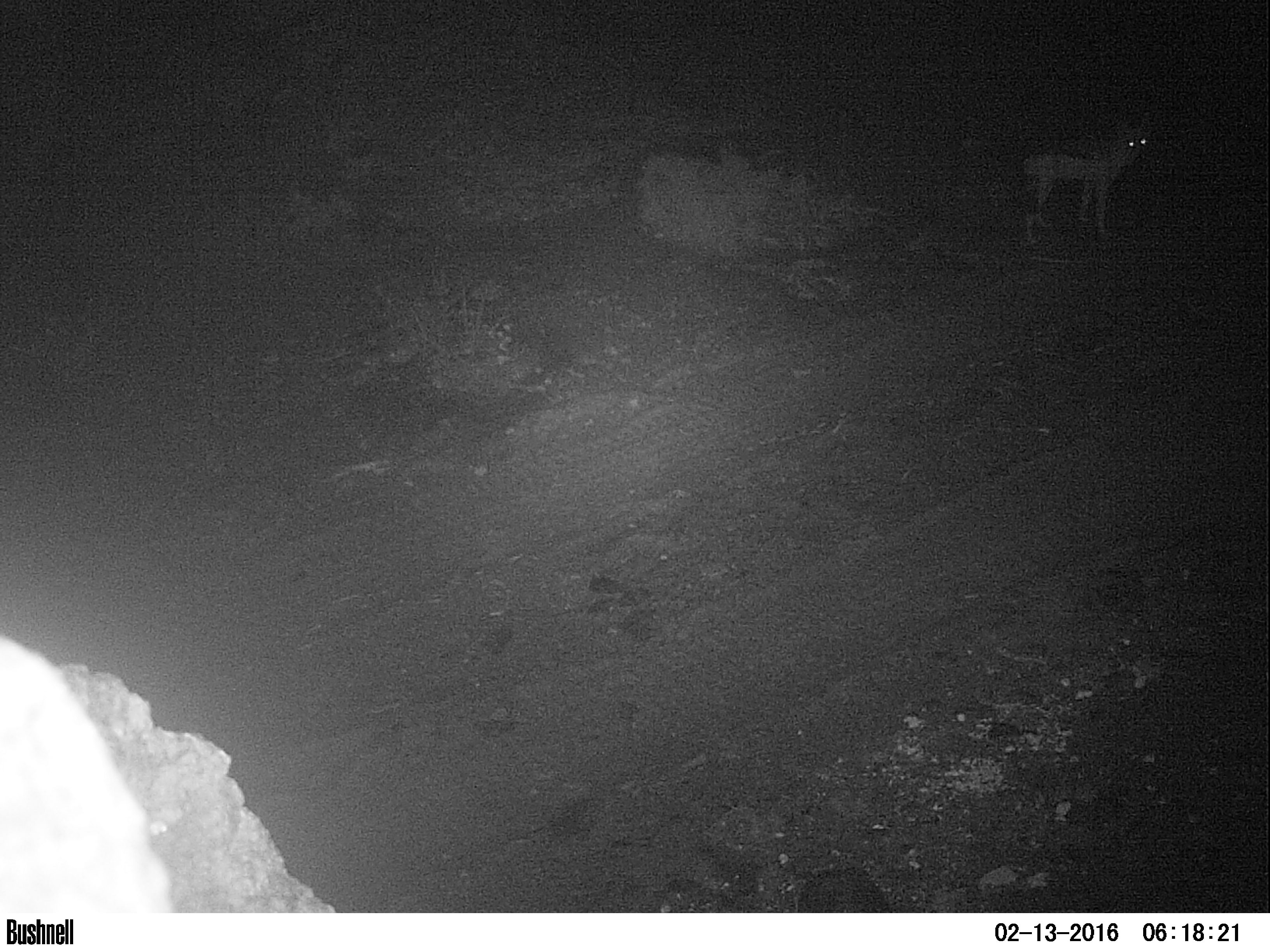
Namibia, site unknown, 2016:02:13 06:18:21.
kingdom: Animalia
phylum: Chordata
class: Mammalia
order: Carnivora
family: Canidae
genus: Lupulella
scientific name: Lupulella mesomelas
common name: black-backed jackal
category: canis mesomelas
Canis mesomelas (black-backed jackal) (Lupulella mesomelas).